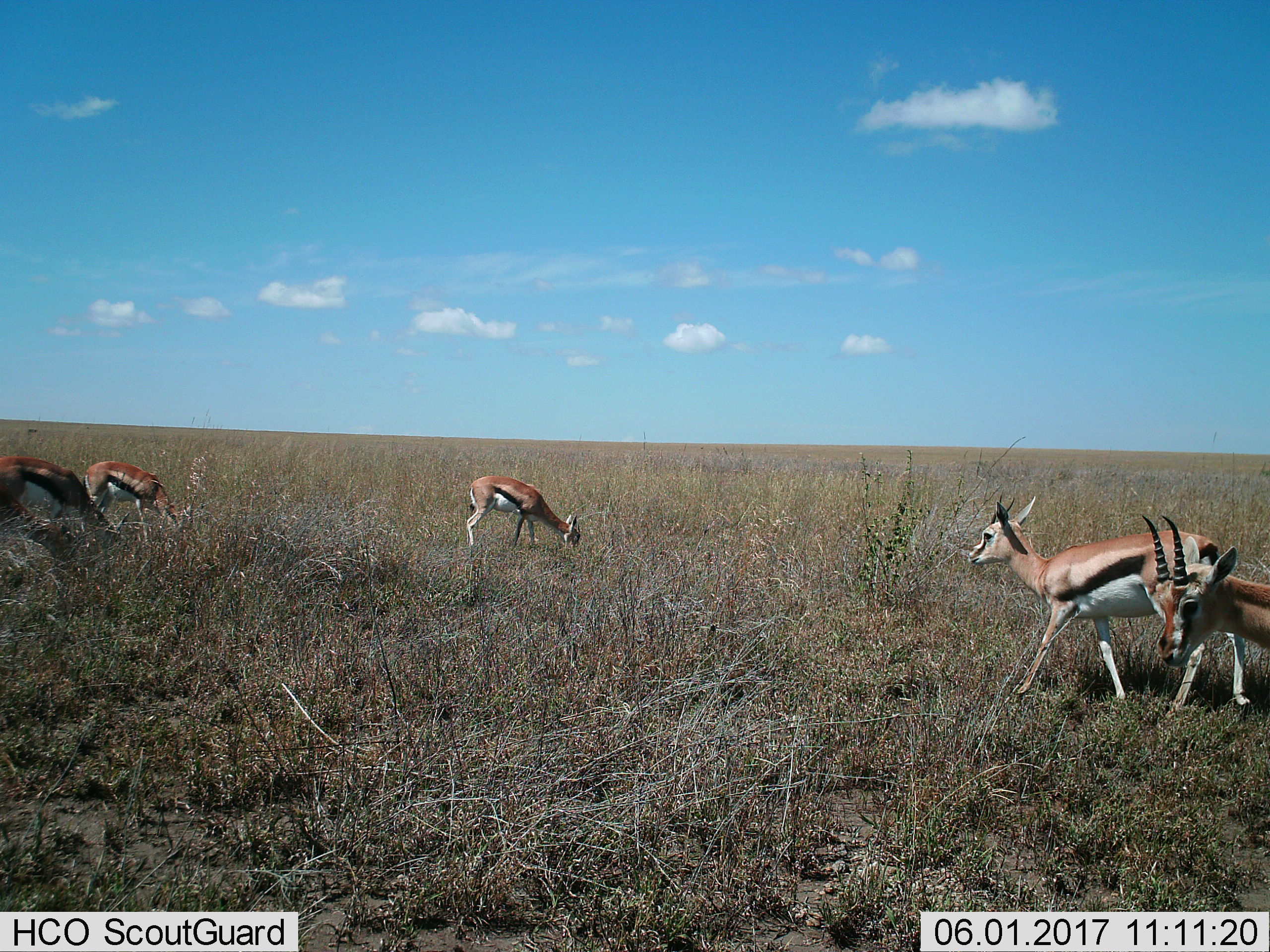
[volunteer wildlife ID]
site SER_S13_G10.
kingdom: Animalia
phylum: Chordata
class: Mammalia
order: Artiodactyla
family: Bovidae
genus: Eudorcas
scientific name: Eudorcas thomsonii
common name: thomson's gazelle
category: gazellethomsons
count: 5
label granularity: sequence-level